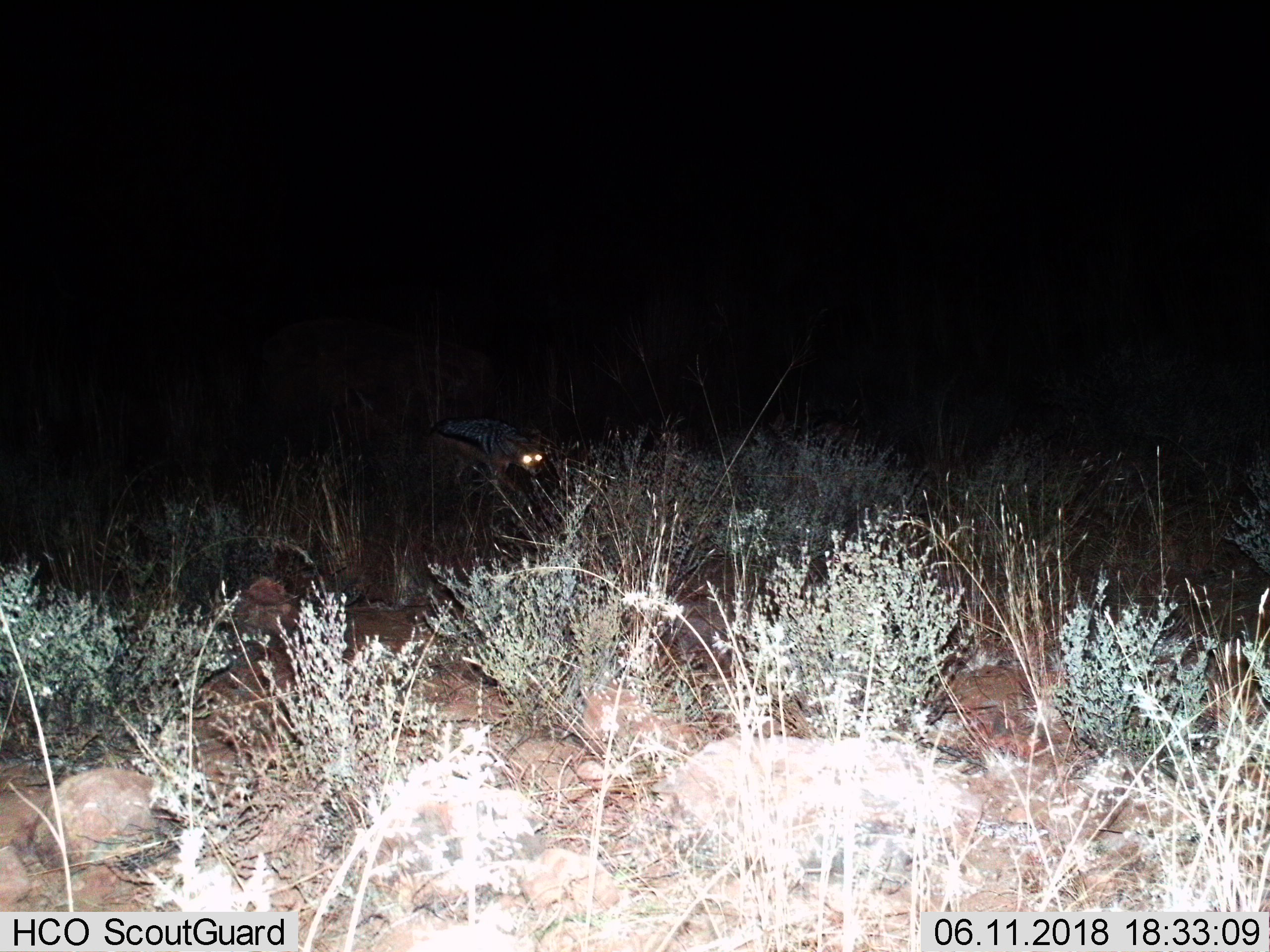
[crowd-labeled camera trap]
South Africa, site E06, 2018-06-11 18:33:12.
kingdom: Animalia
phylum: Chordata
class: Mammalia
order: Carnivora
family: Canidae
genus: Lupulella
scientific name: Lupulella mesomelas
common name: black-backed jackal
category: jackalblackbacked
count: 1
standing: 29%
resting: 0%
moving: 71%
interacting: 0%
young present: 0%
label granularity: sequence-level